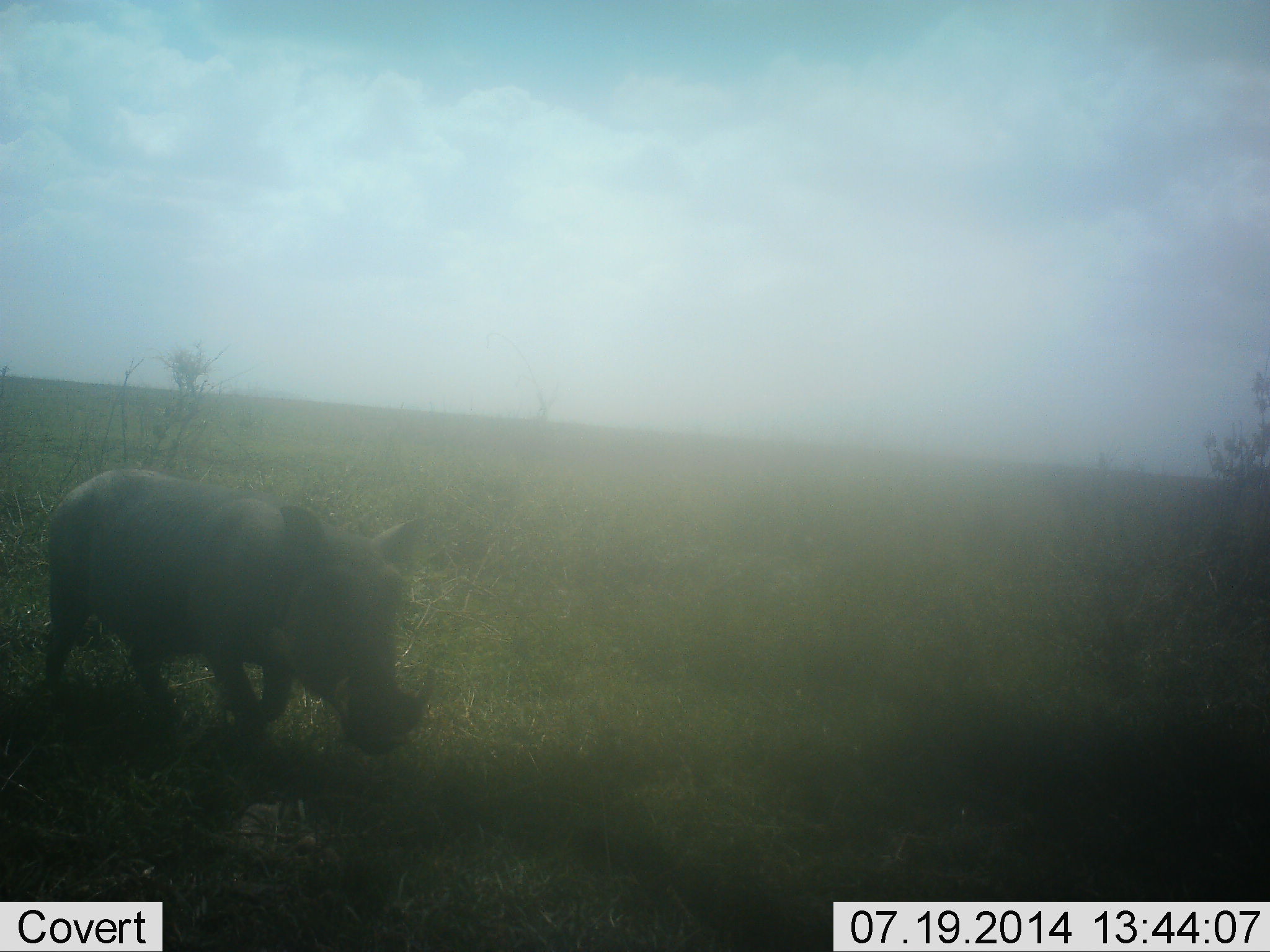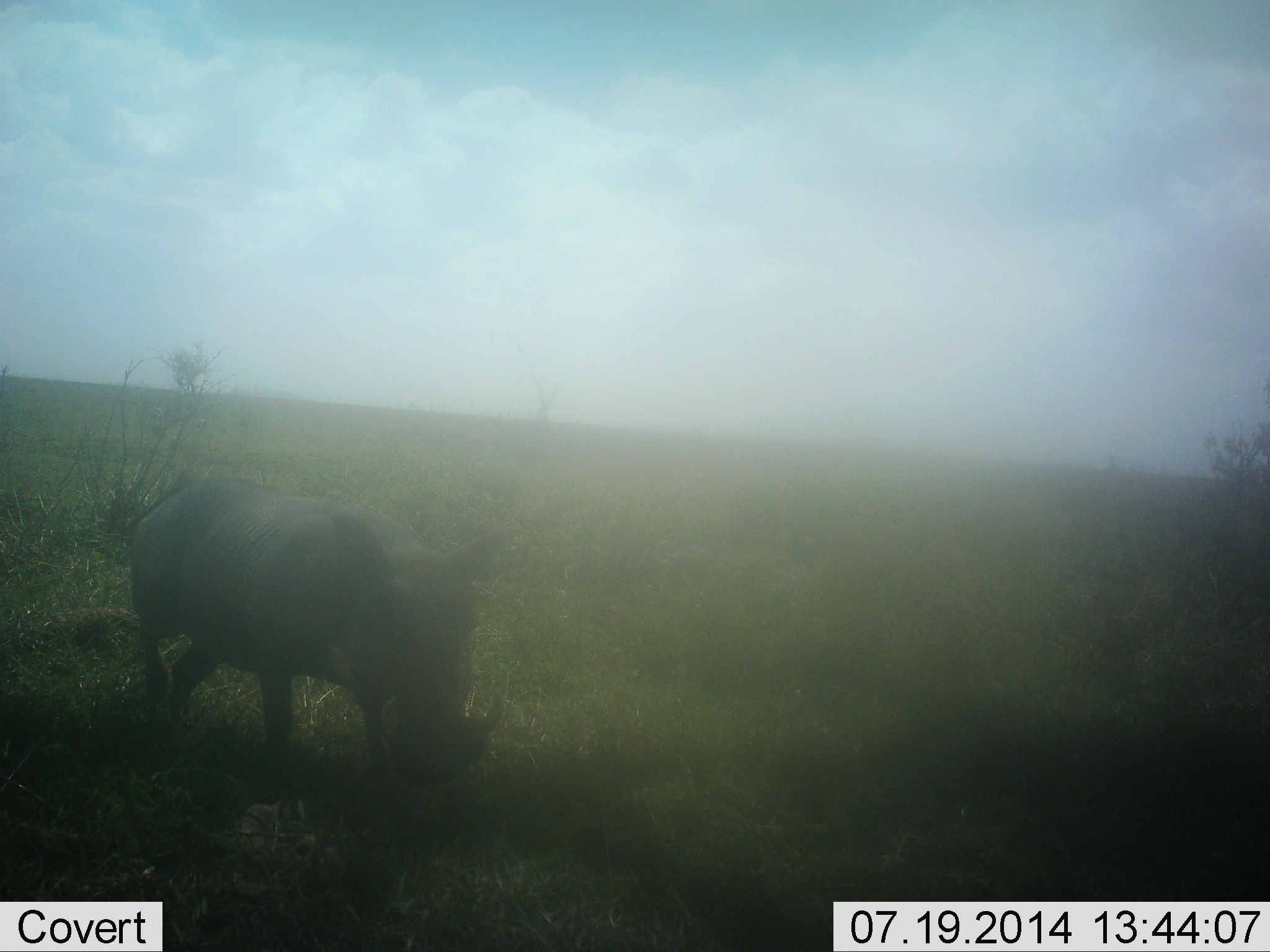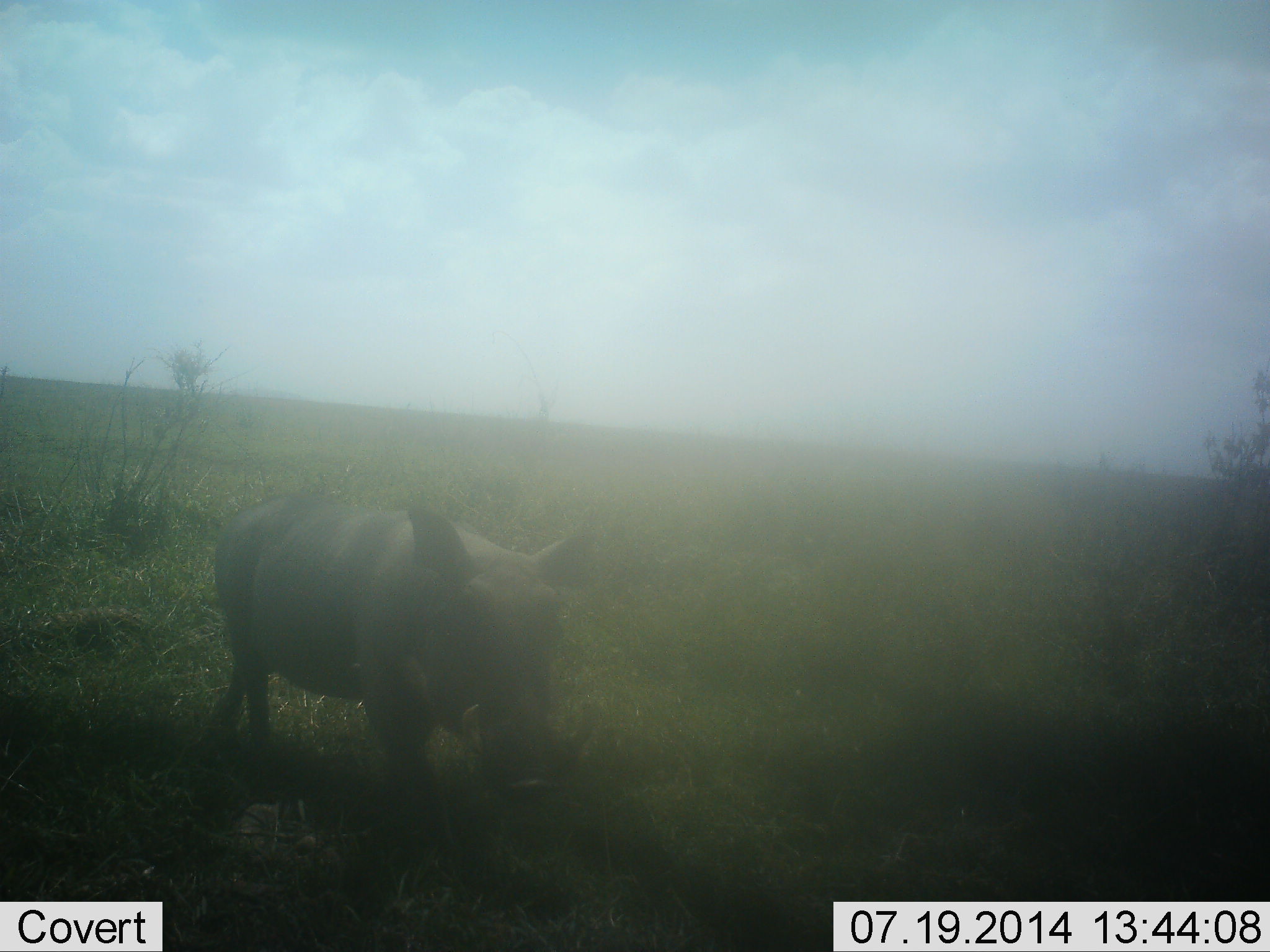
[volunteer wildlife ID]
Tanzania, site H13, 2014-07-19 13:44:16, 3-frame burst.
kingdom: Animalia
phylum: Chordata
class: Mammalia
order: Artiodactyla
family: Suidae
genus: Phacochoerus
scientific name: Phacochoerus africanus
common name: warthog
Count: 1.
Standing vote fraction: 10%.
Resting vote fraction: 0%.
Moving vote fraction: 100%.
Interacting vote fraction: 0%.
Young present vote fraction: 0%.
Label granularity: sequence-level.